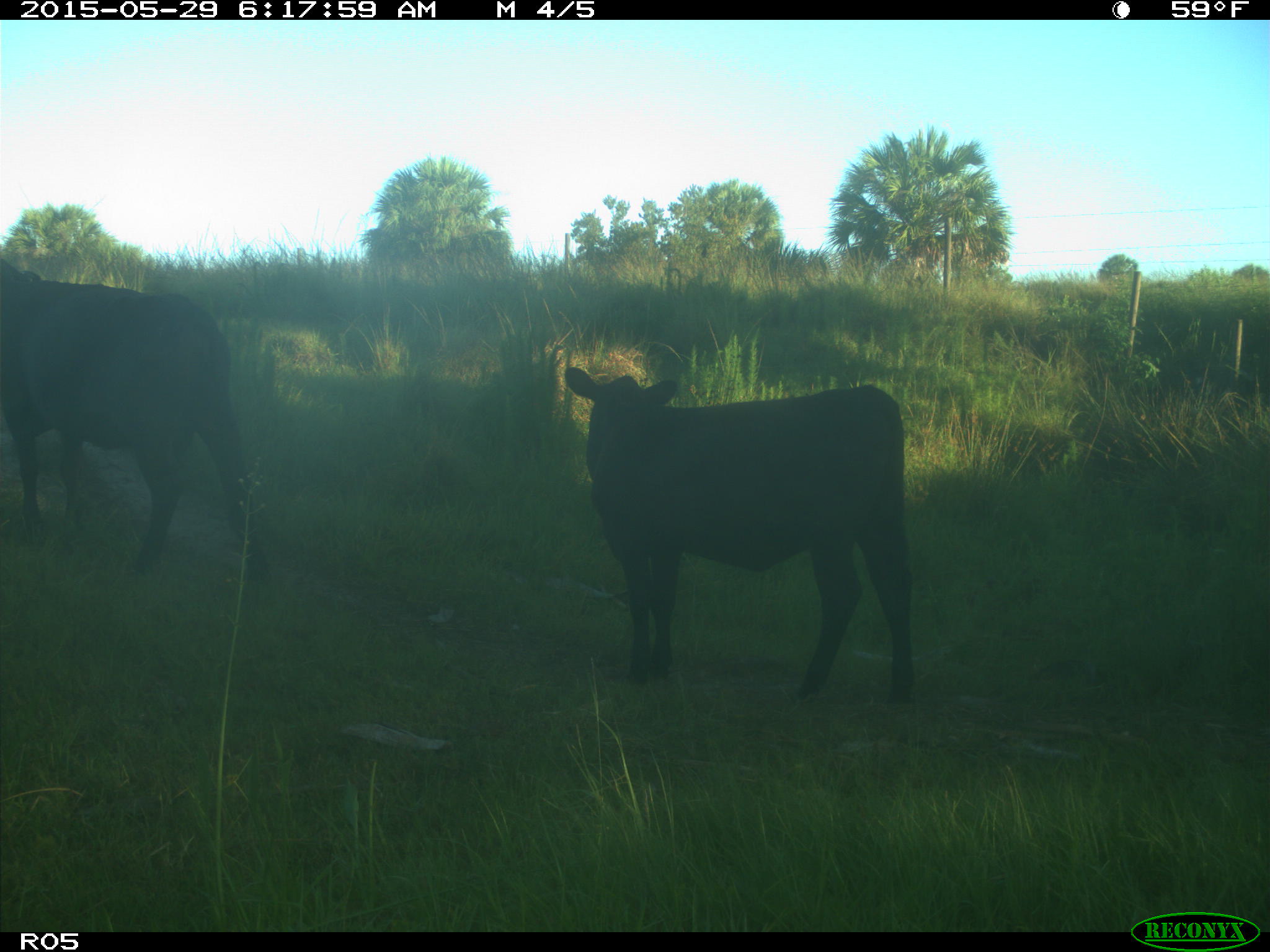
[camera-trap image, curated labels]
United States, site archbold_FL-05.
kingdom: Animalia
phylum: Chordata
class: Mammalia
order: Artiodactyla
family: Bovidae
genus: Bos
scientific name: Bos taurus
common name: domestic cow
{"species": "Bos taurus (domestic cow)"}